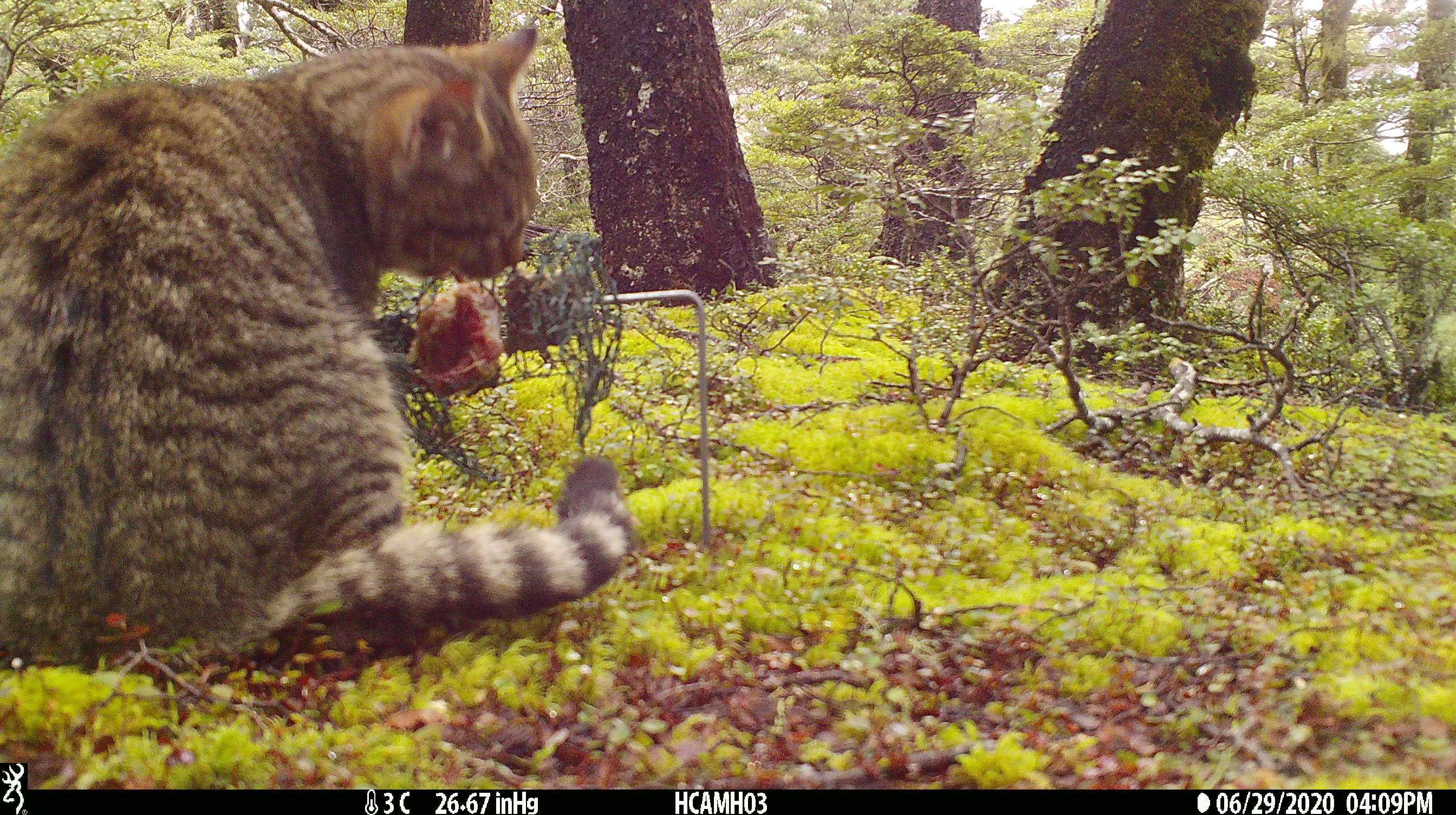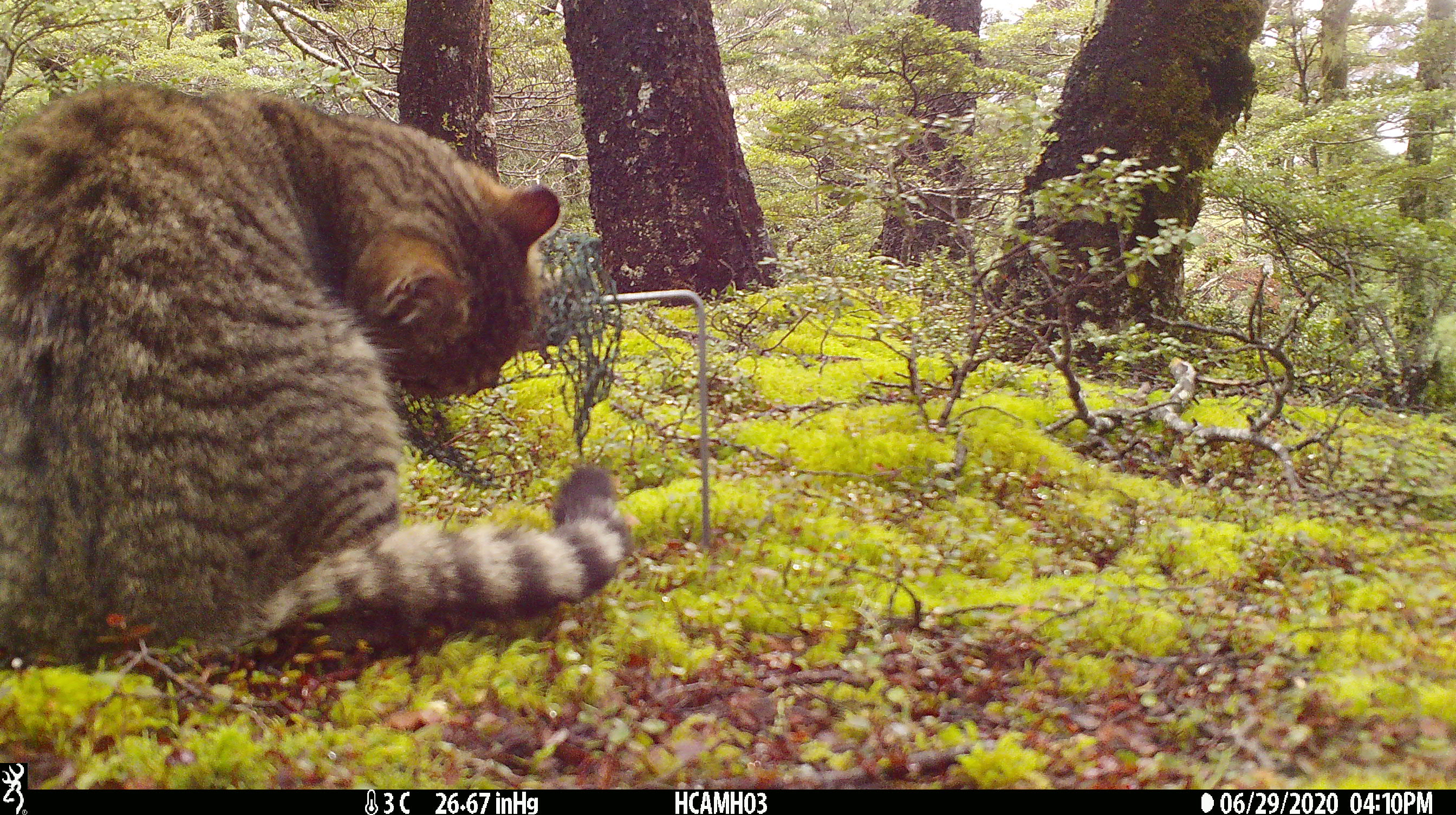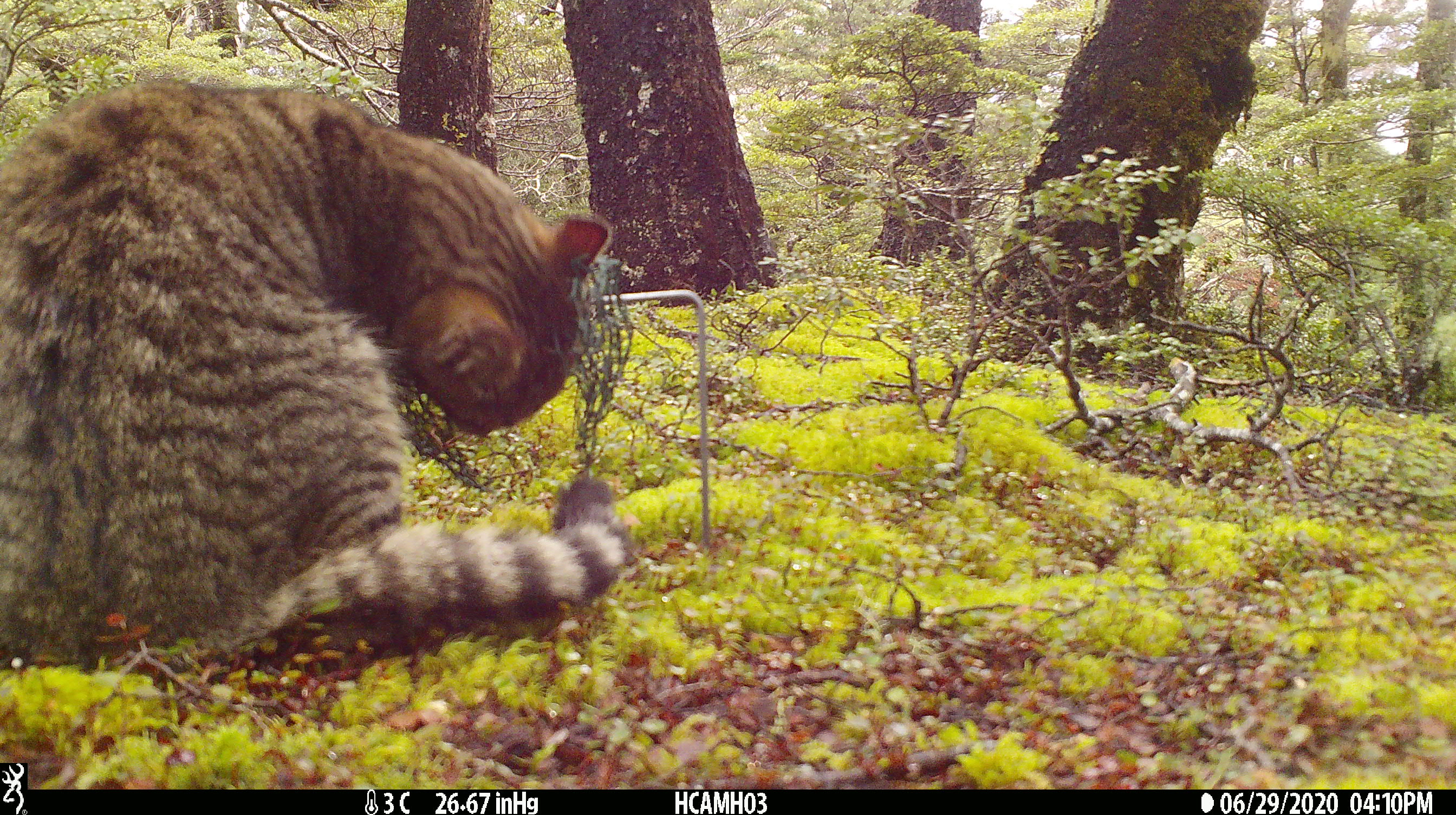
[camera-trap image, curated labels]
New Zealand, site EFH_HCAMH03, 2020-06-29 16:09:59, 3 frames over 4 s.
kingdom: Animalia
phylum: Chordata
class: Mammalia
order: Carnivora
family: Felidae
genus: Felis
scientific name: Felis catus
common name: domestic cat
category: cat